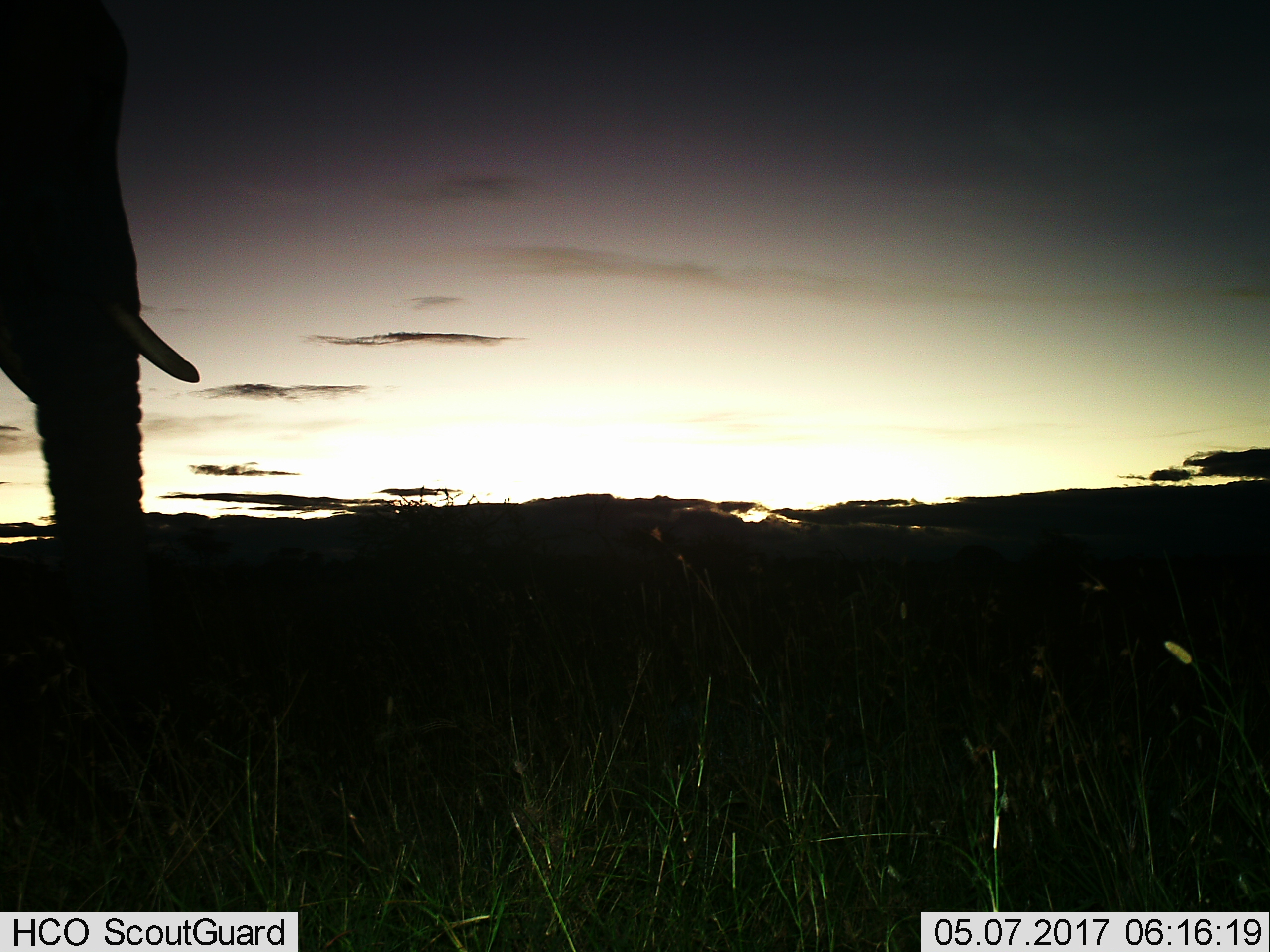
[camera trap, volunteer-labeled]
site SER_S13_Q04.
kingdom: Animalia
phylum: Chordata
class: Mammalia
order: Proboscidea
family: Elephantidae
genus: Loxodonta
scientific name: Loxodonta africana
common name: african bush elephant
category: elephant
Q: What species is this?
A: Elephant (african bush elephant) (Loxodonta africana).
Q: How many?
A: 1.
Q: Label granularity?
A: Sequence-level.